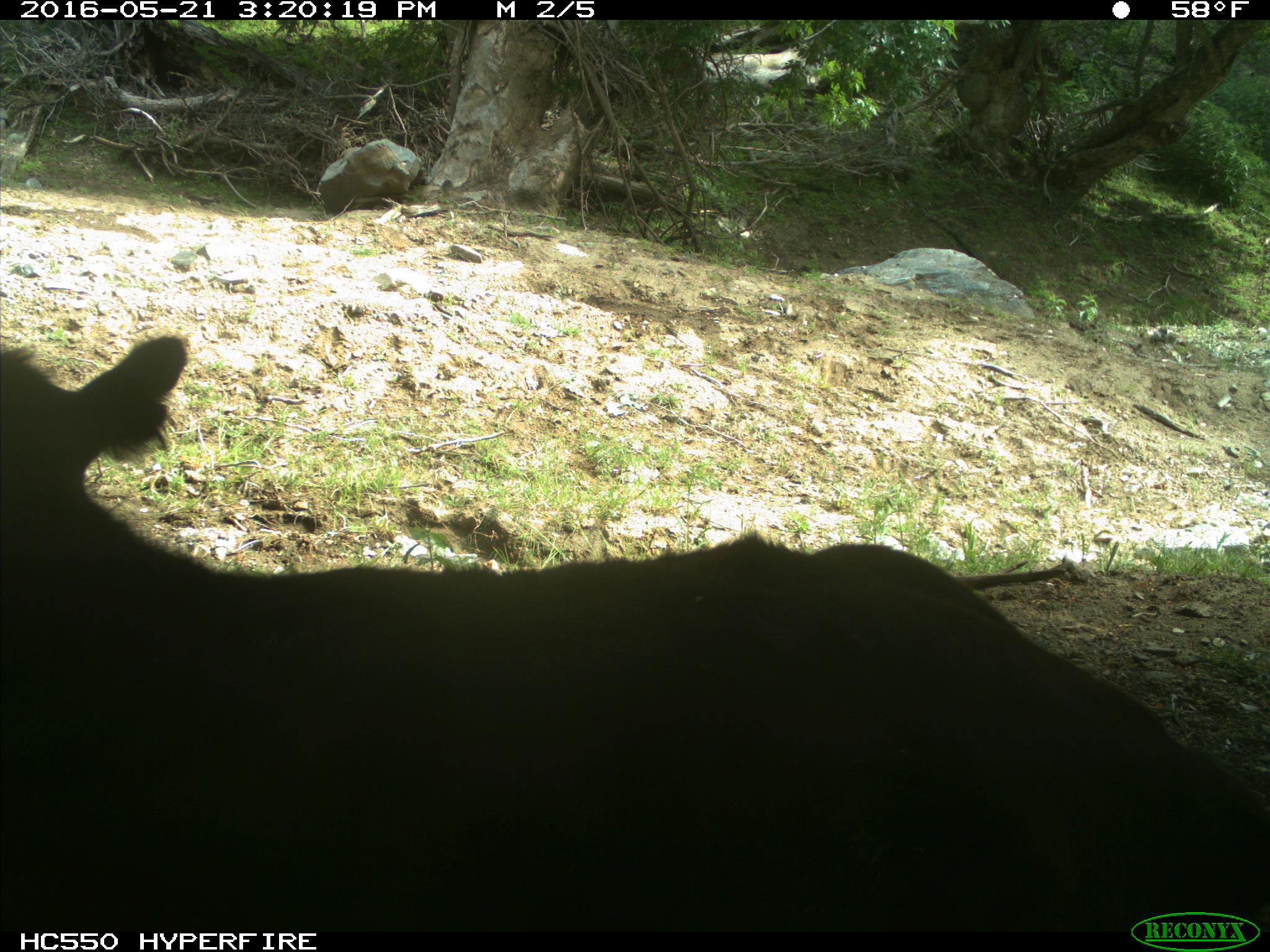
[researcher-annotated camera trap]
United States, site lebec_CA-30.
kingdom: Animalia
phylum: Chordata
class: Mammalia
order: Artiodactyla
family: Bovidae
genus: Bos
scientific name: Bos taurus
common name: domestic cow